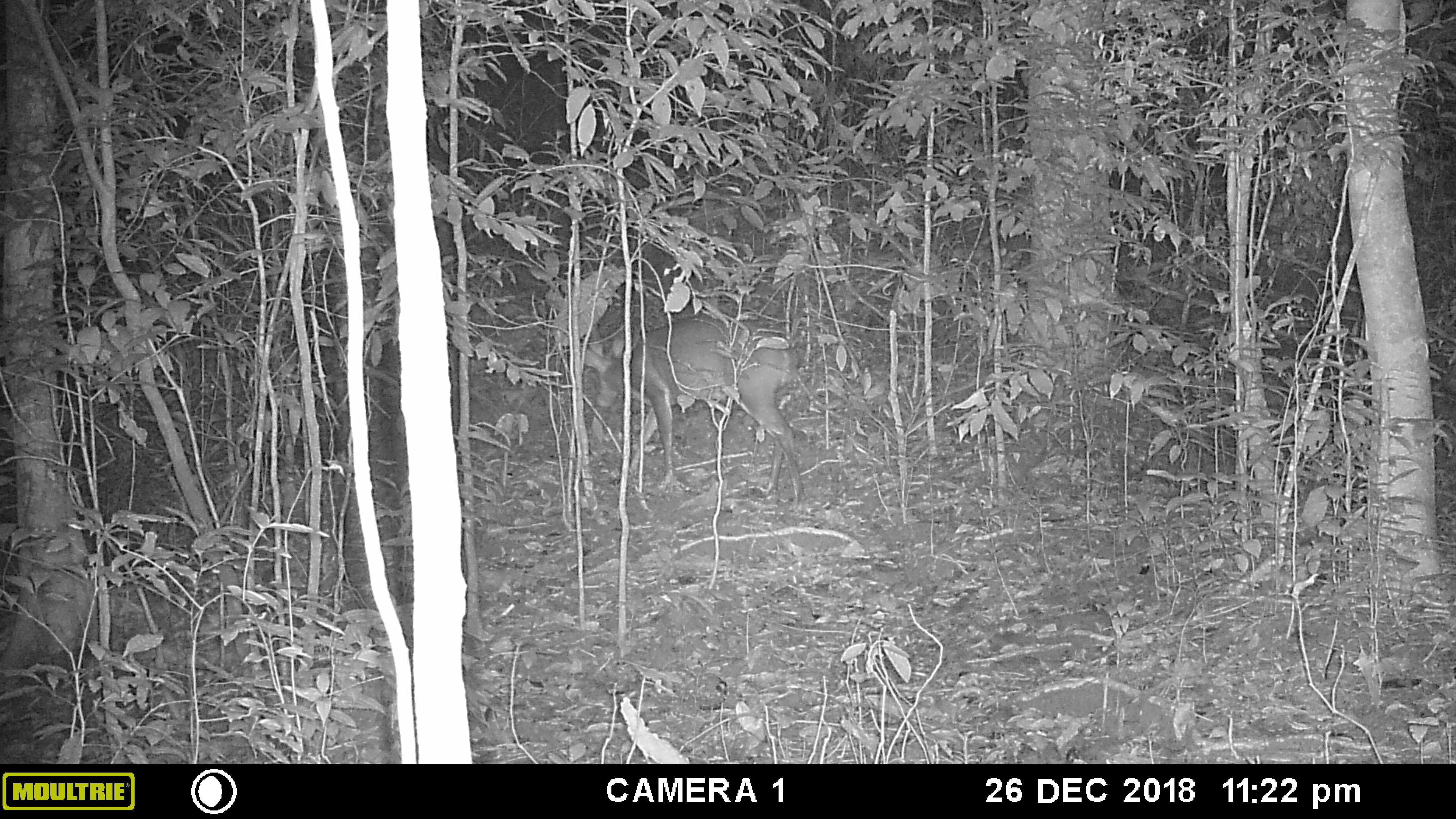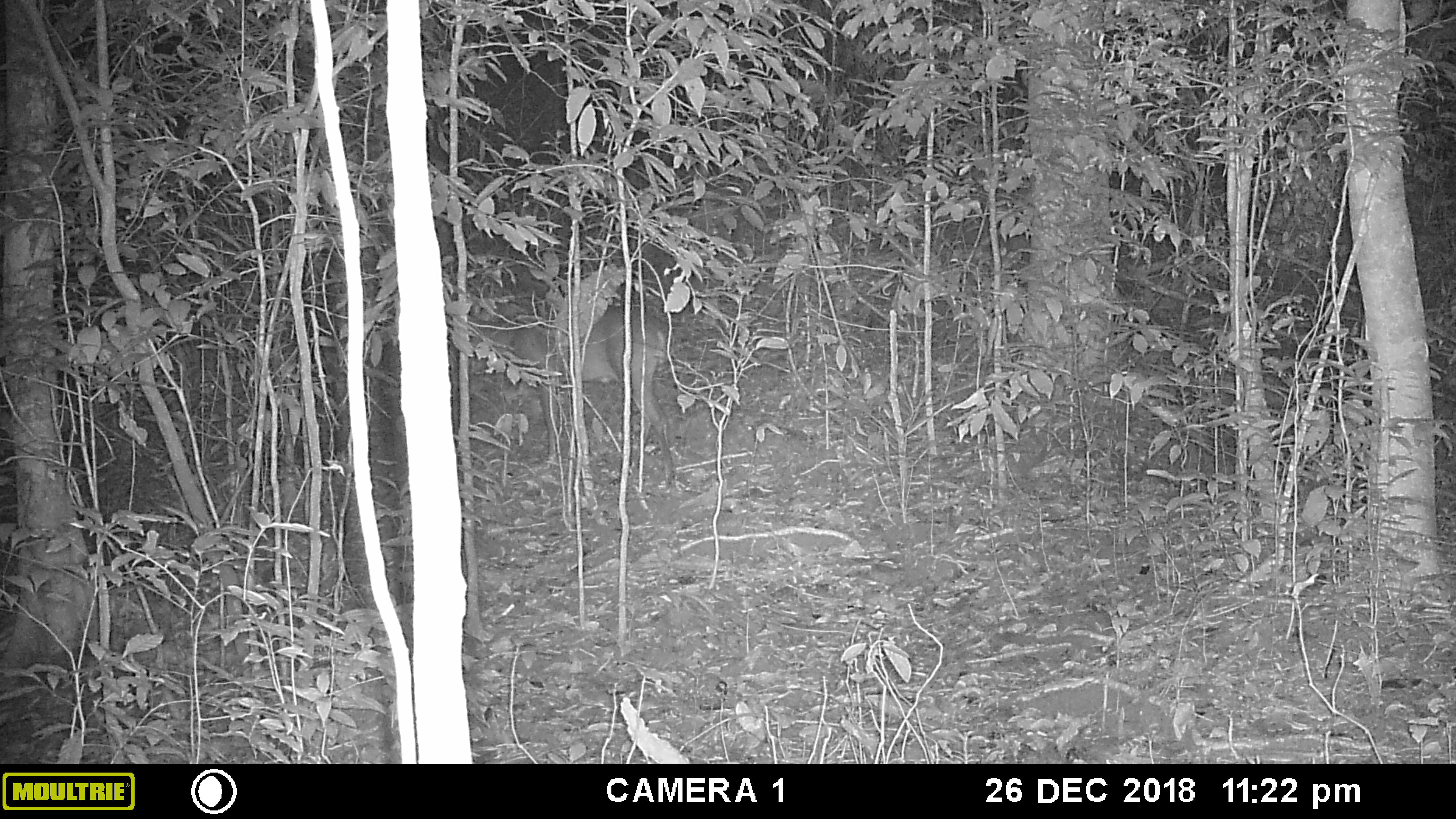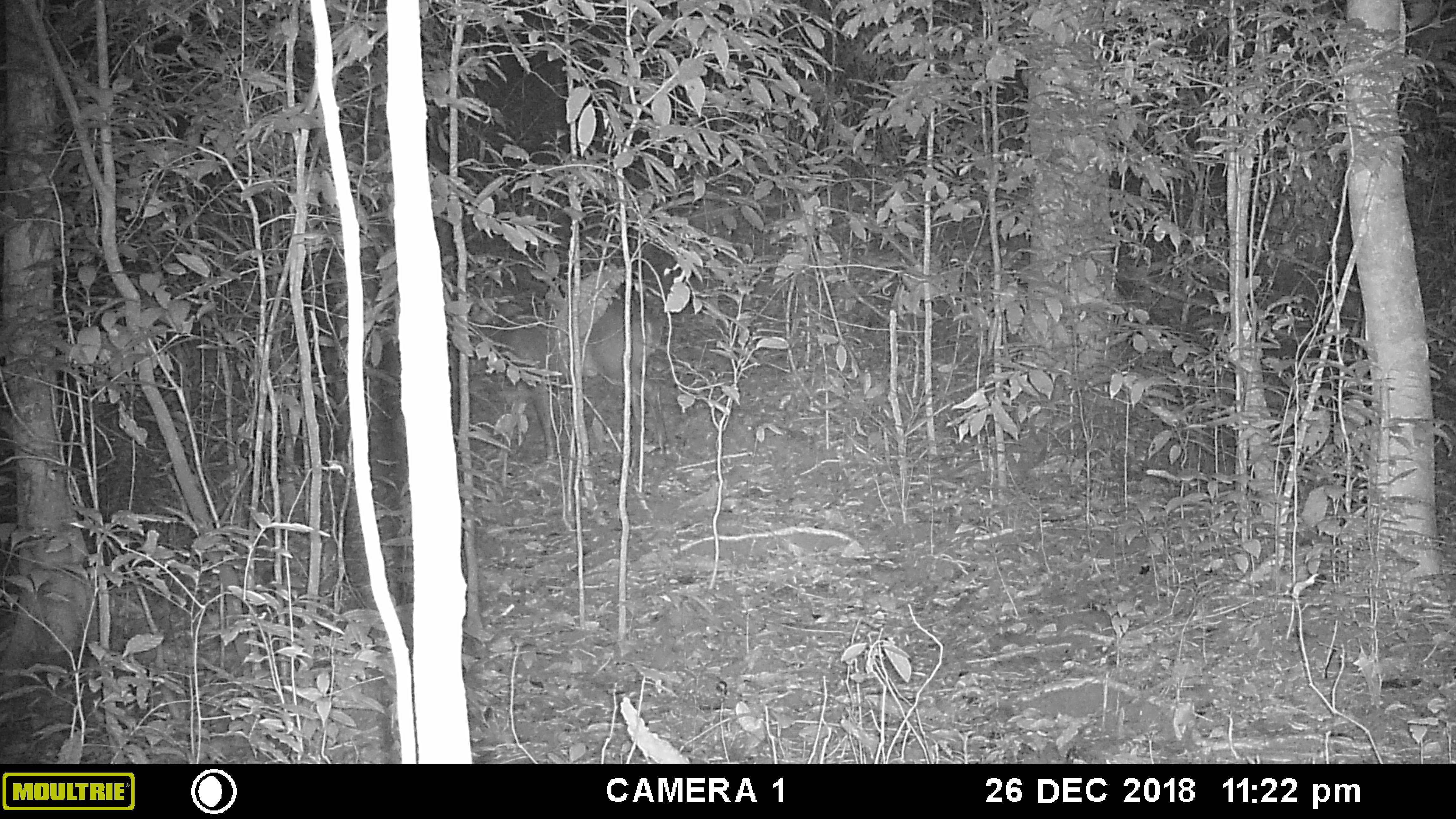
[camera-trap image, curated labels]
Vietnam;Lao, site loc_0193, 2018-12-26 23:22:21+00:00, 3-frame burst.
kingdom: Animalia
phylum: Chordata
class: Mammalia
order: Artiodactyla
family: Cervidae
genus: Muntiacus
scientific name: Muntiacus vuquangensis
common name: large-antlered muntjac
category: large antlered muntjac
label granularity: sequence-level